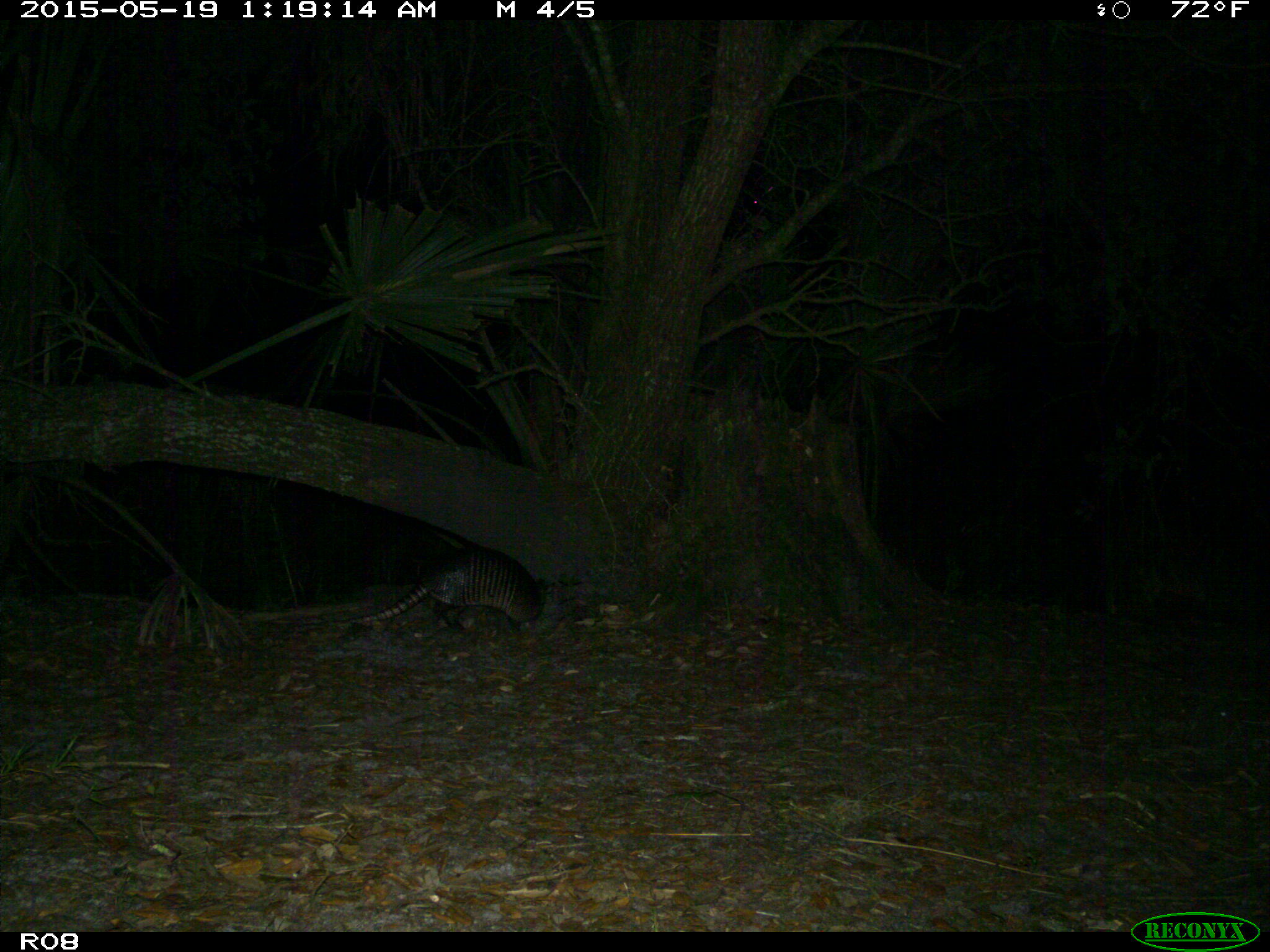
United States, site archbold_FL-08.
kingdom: Animalia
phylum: Chordata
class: Mammalia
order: Cingulata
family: Dasypodidae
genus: Dasypus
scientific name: Dasypus novemcinctus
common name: nine-banded armadillo